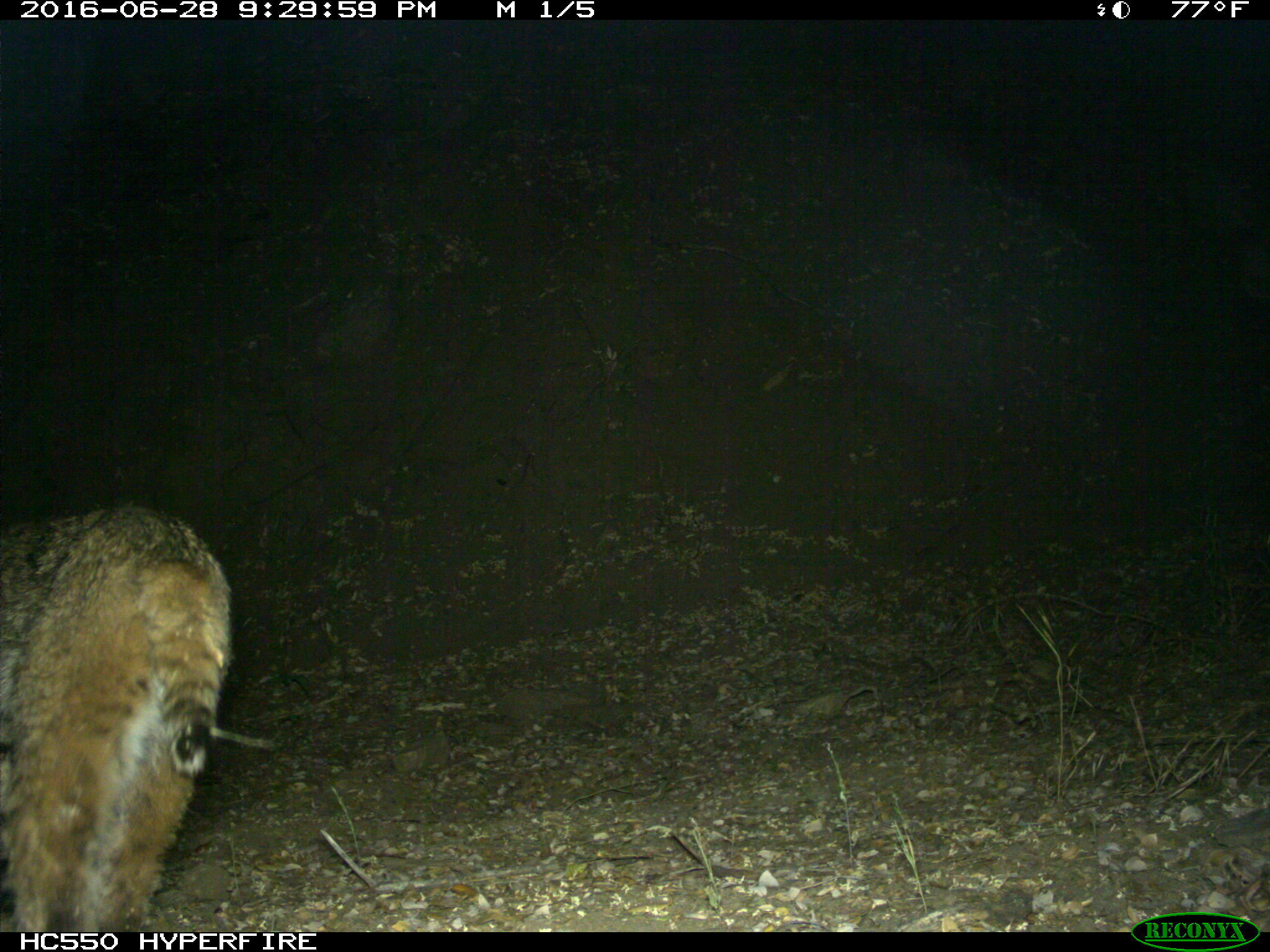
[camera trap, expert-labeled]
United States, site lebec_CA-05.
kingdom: Animalia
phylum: Chordata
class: Mammalia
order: Carnivora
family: Felidae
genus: Lynx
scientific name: Lynx rufus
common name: bobcat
Lynx rufus (bobcat).